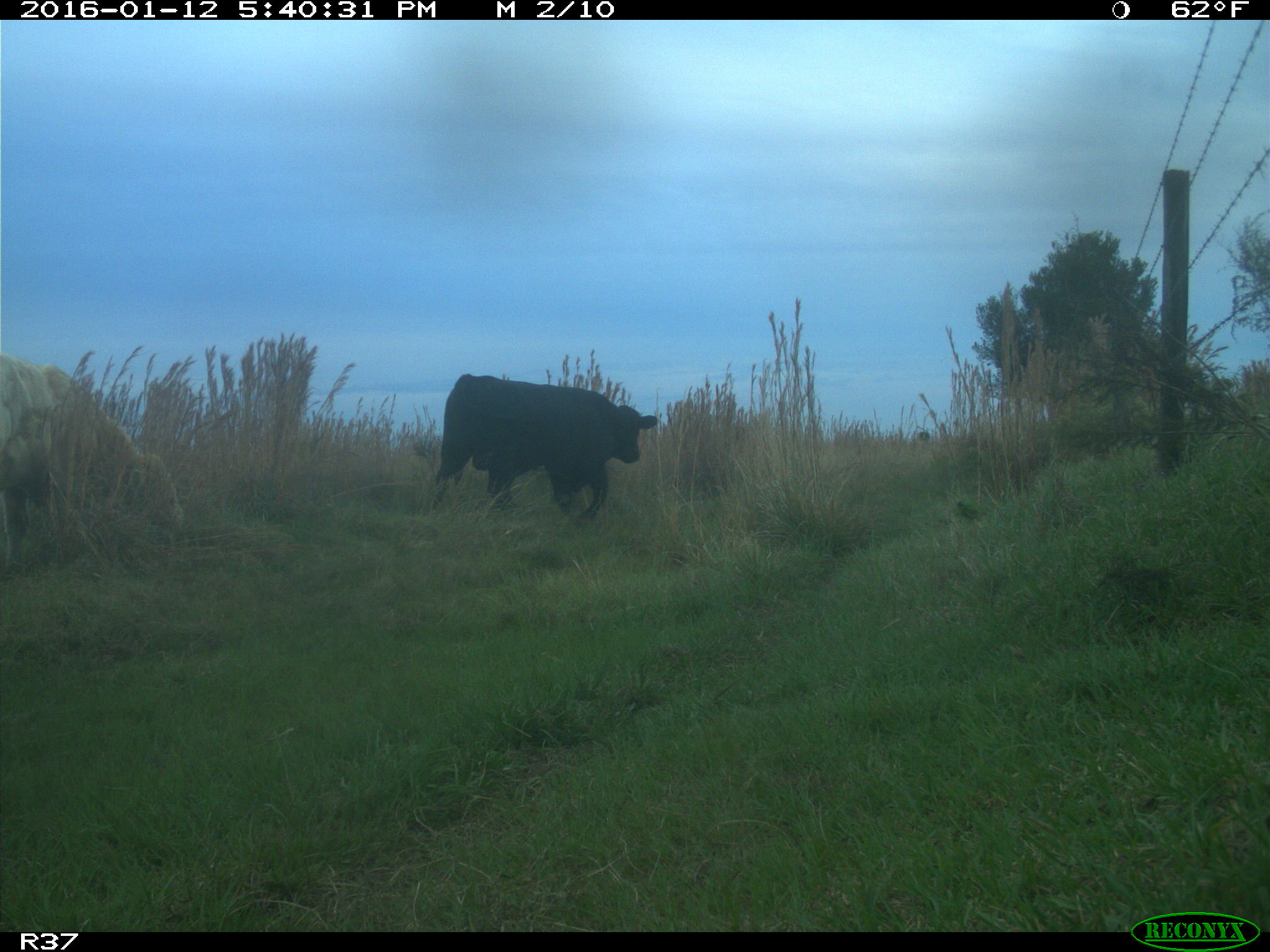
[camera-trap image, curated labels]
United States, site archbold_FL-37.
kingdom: Animalia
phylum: Chordata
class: Mammalia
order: Artiodactyla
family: Bovidae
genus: Bos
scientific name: Bos taurus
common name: domestic cow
Bos taurus (domestic cow).